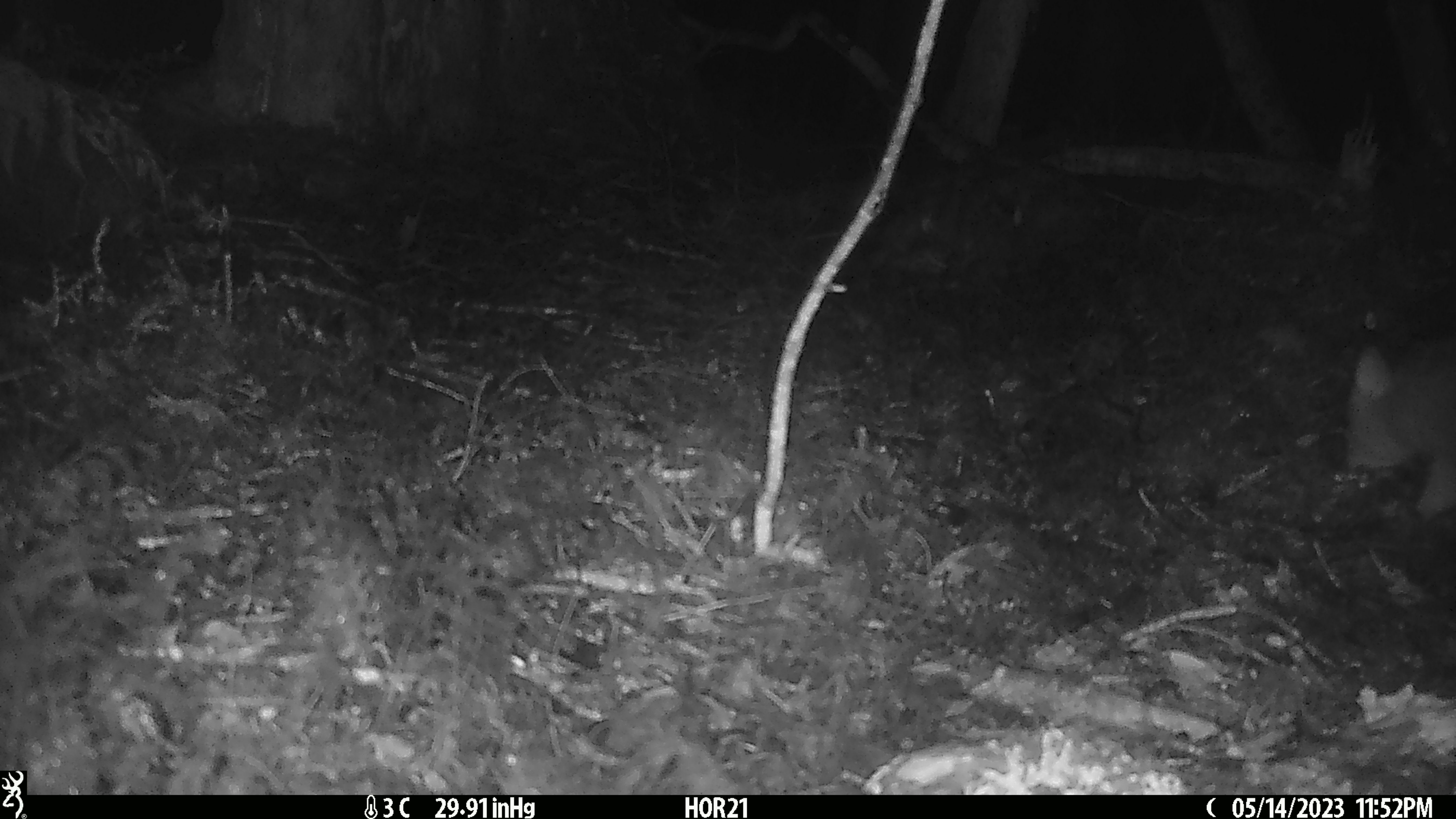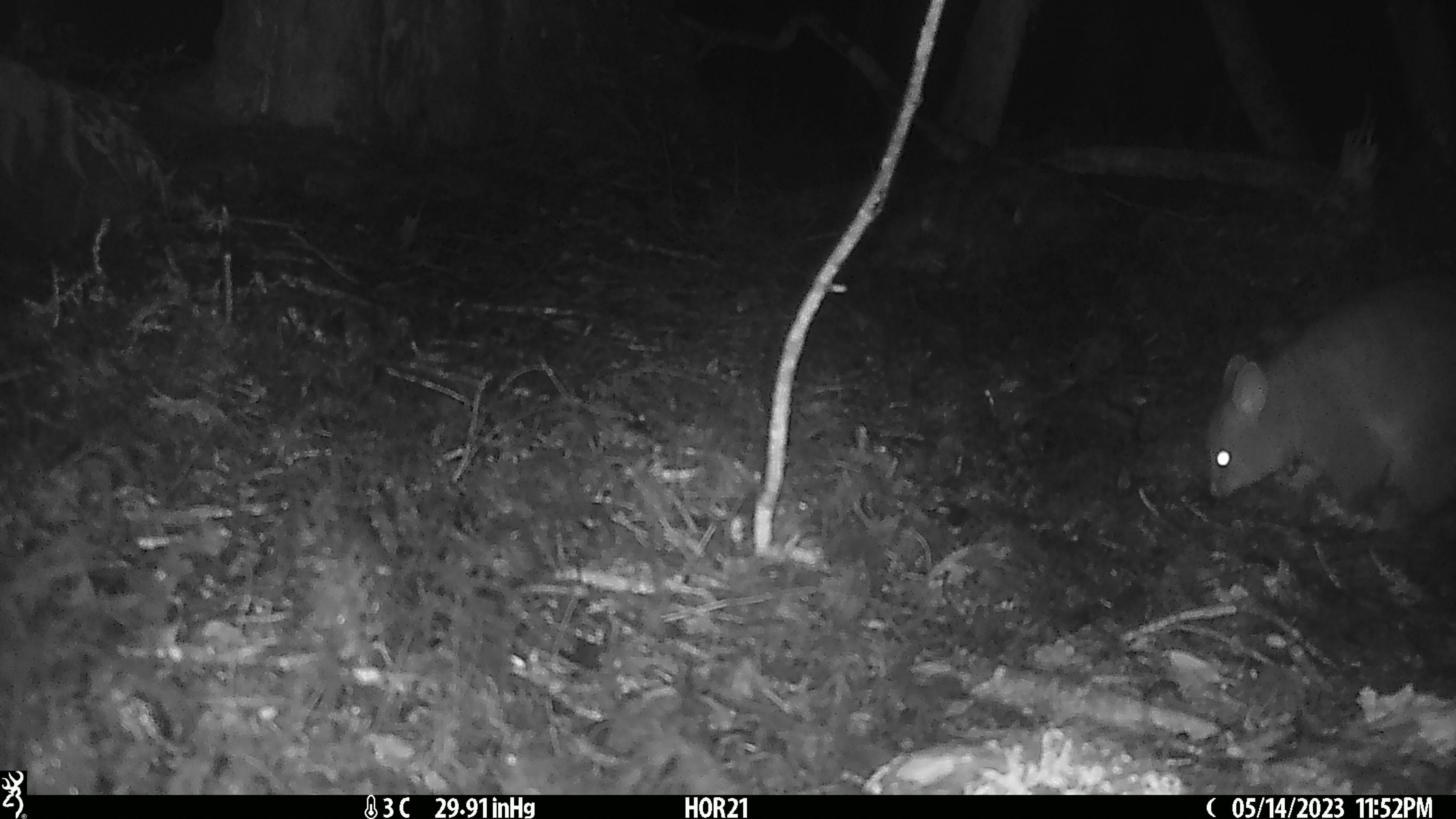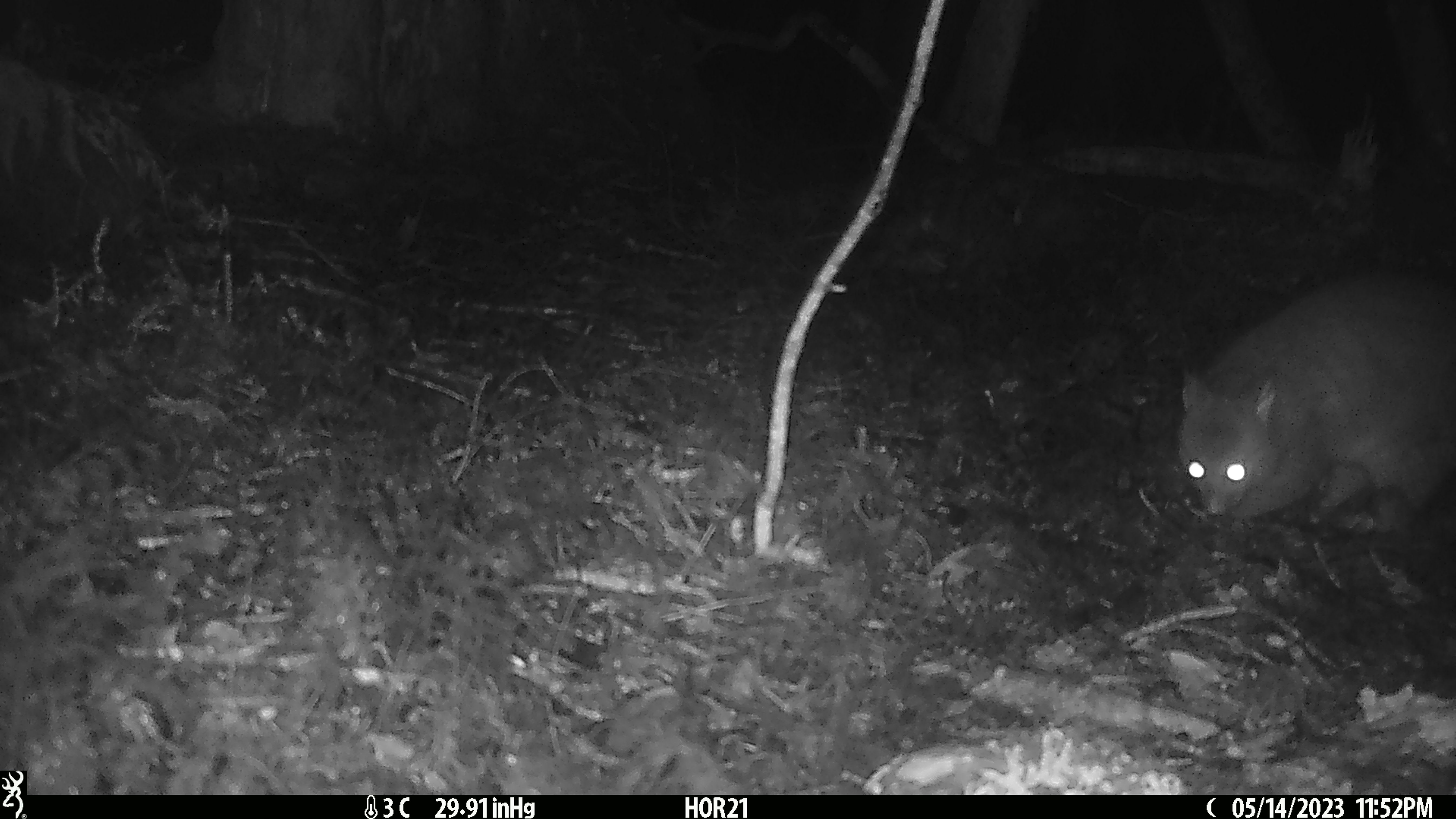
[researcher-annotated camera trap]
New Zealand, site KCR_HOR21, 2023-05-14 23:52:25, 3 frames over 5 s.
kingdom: Animalia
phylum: Chordata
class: Mammalia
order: Diprotodontia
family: Phalangeridae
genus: Trichosurus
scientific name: Trichosurus vulpecula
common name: common brushtail possum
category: possum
Possum (common brushtail possum) (Trichosurus vulpecula).